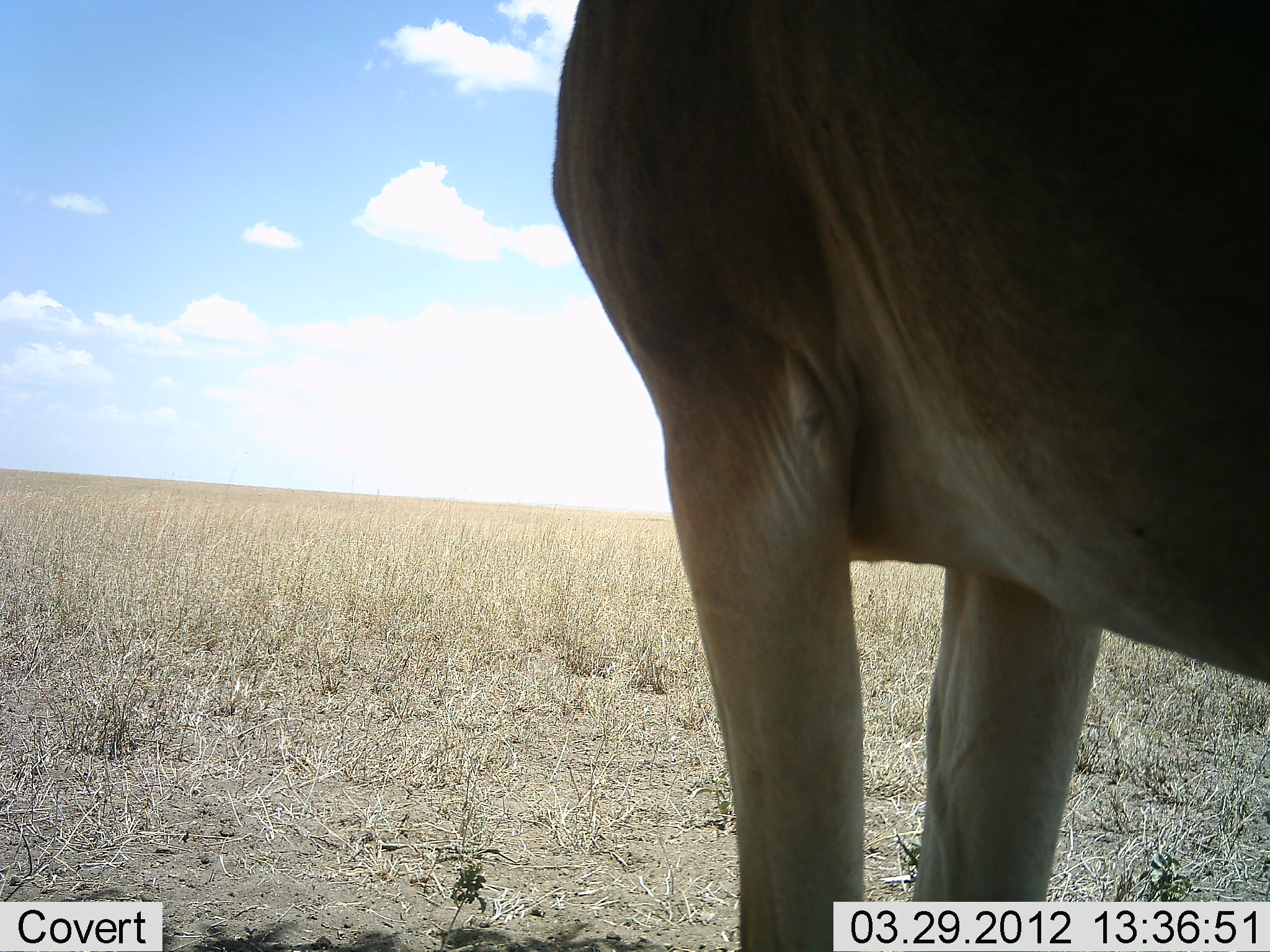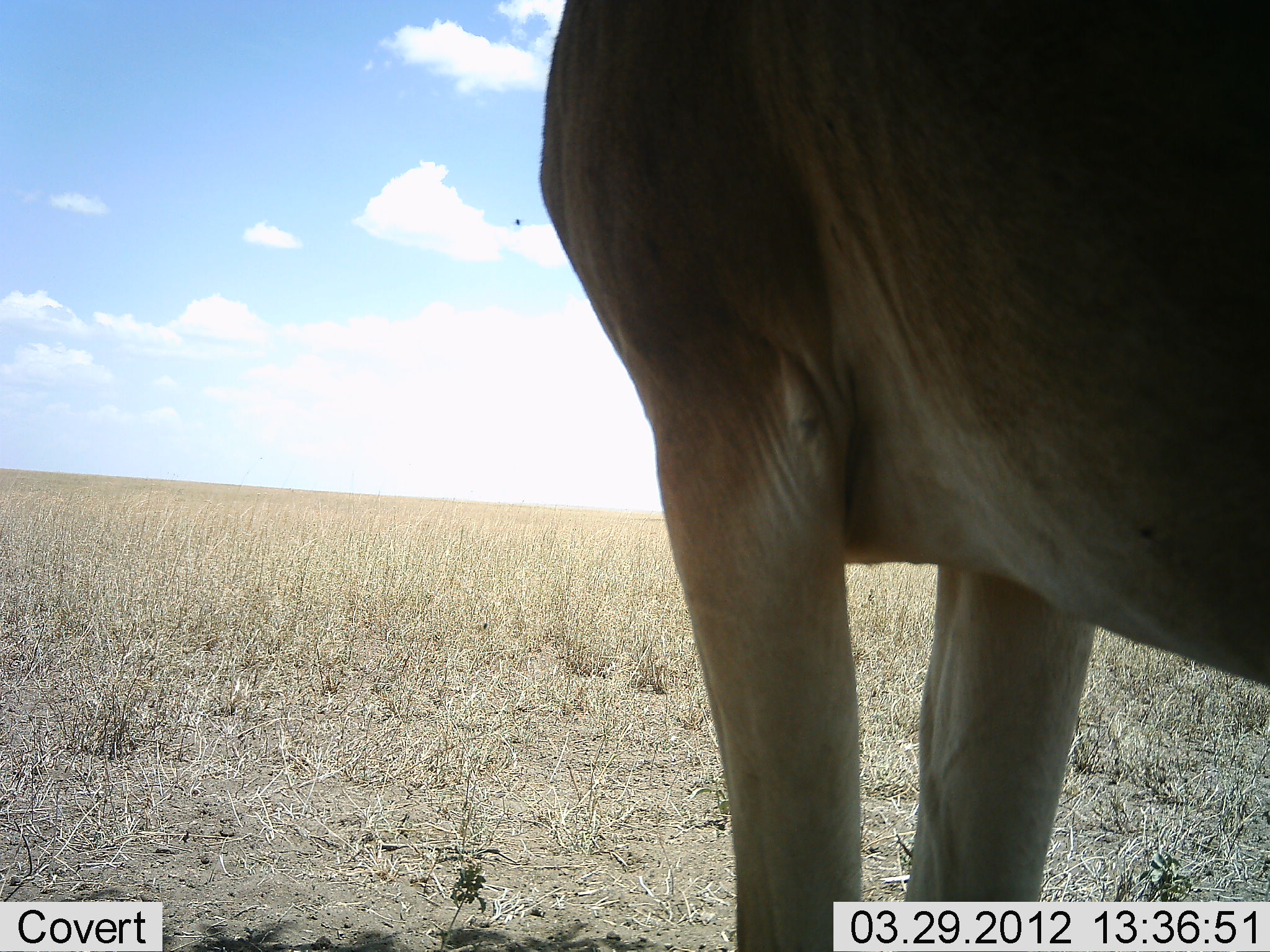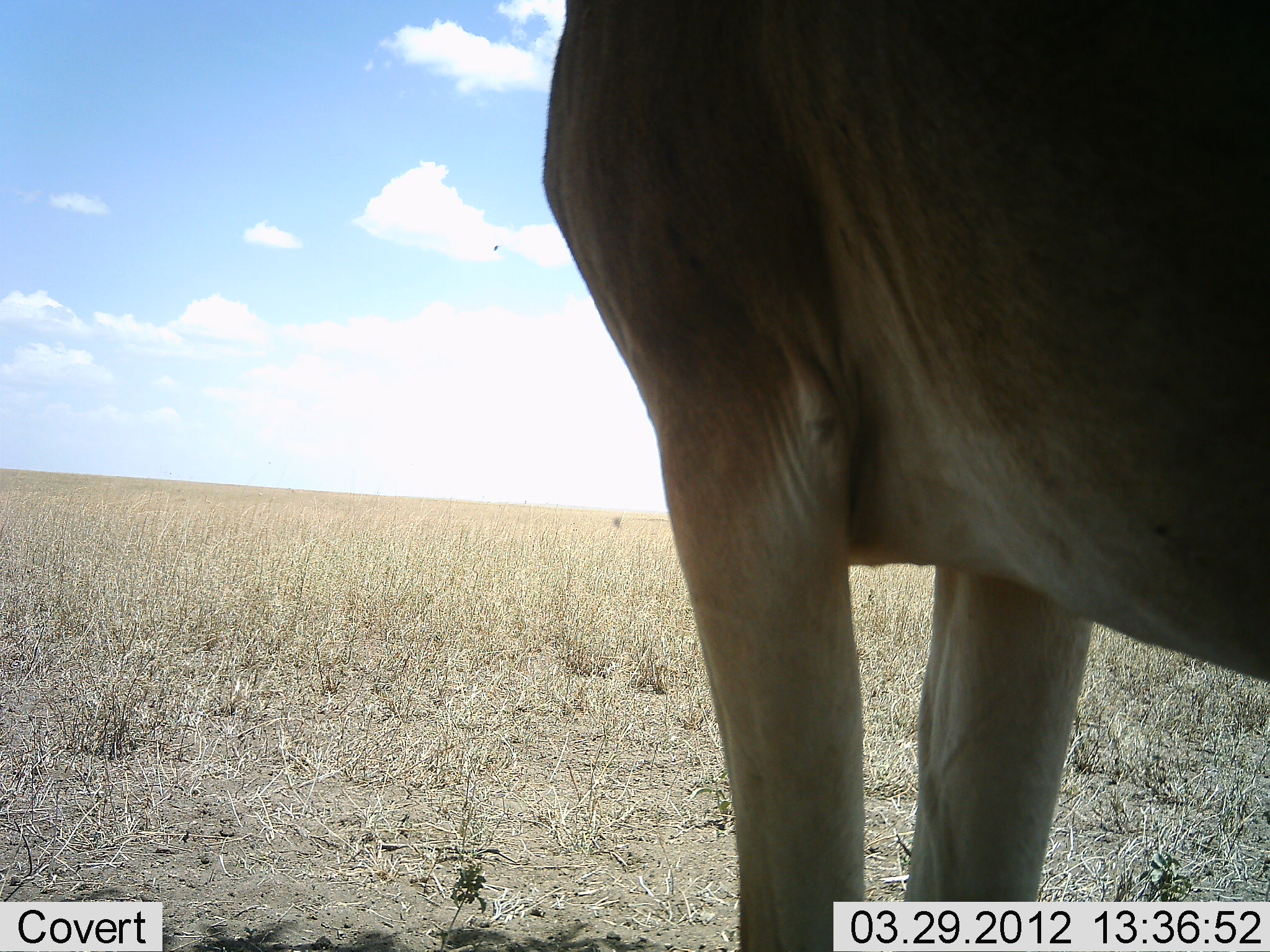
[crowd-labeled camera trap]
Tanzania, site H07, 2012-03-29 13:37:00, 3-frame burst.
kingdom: Animalia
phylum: Chordata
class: Mammalia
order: Artiodactyla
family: Bovidae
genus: Alcelaphus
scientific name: Alcelaphus buselaphus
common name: hartebeest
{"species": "hartebeest (Alcelaphus buselaphus)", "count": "1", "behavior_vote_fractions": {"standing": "100%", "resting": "0%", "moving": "0%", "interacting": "0%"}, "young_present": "0%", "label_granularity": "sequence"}